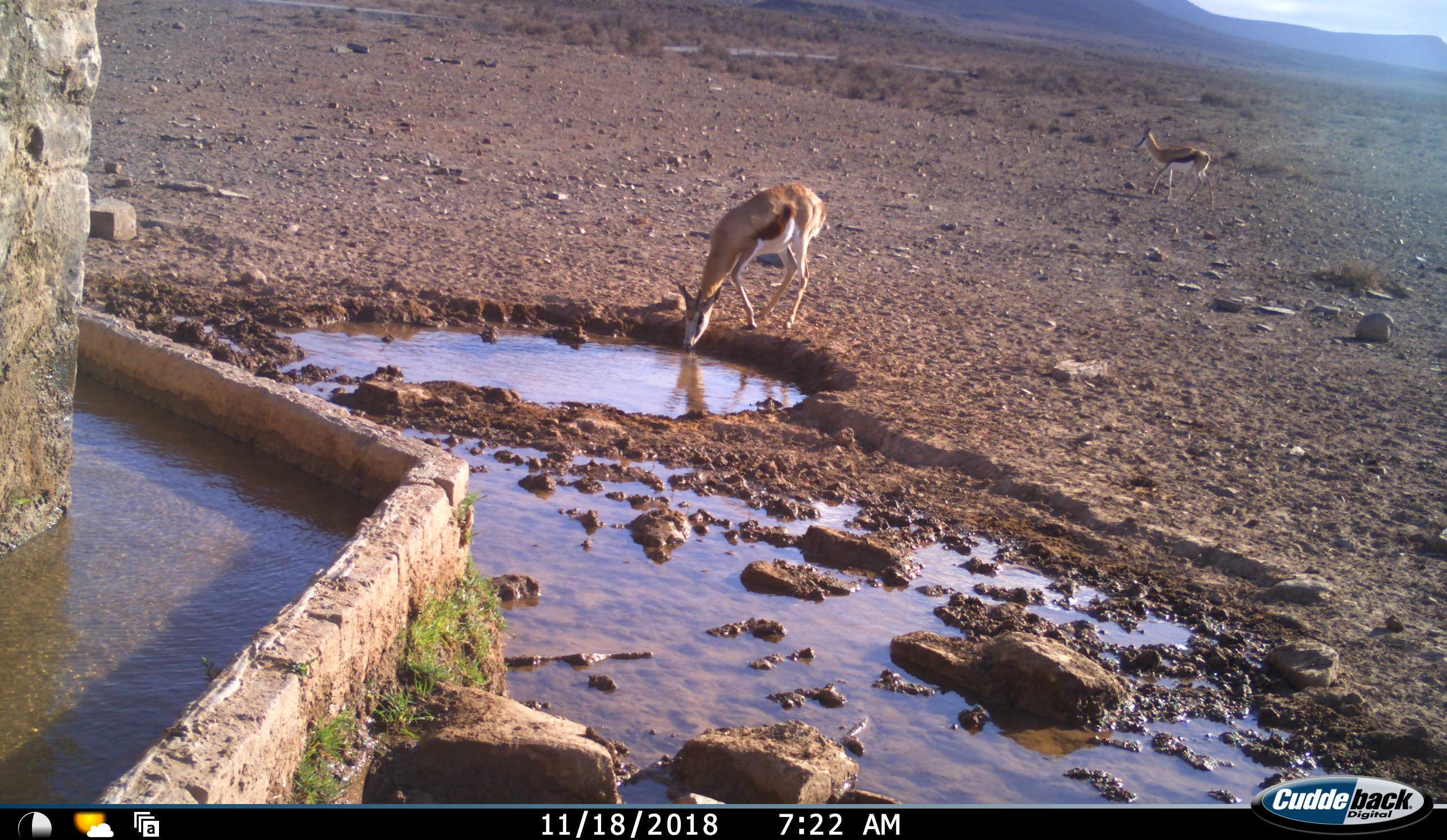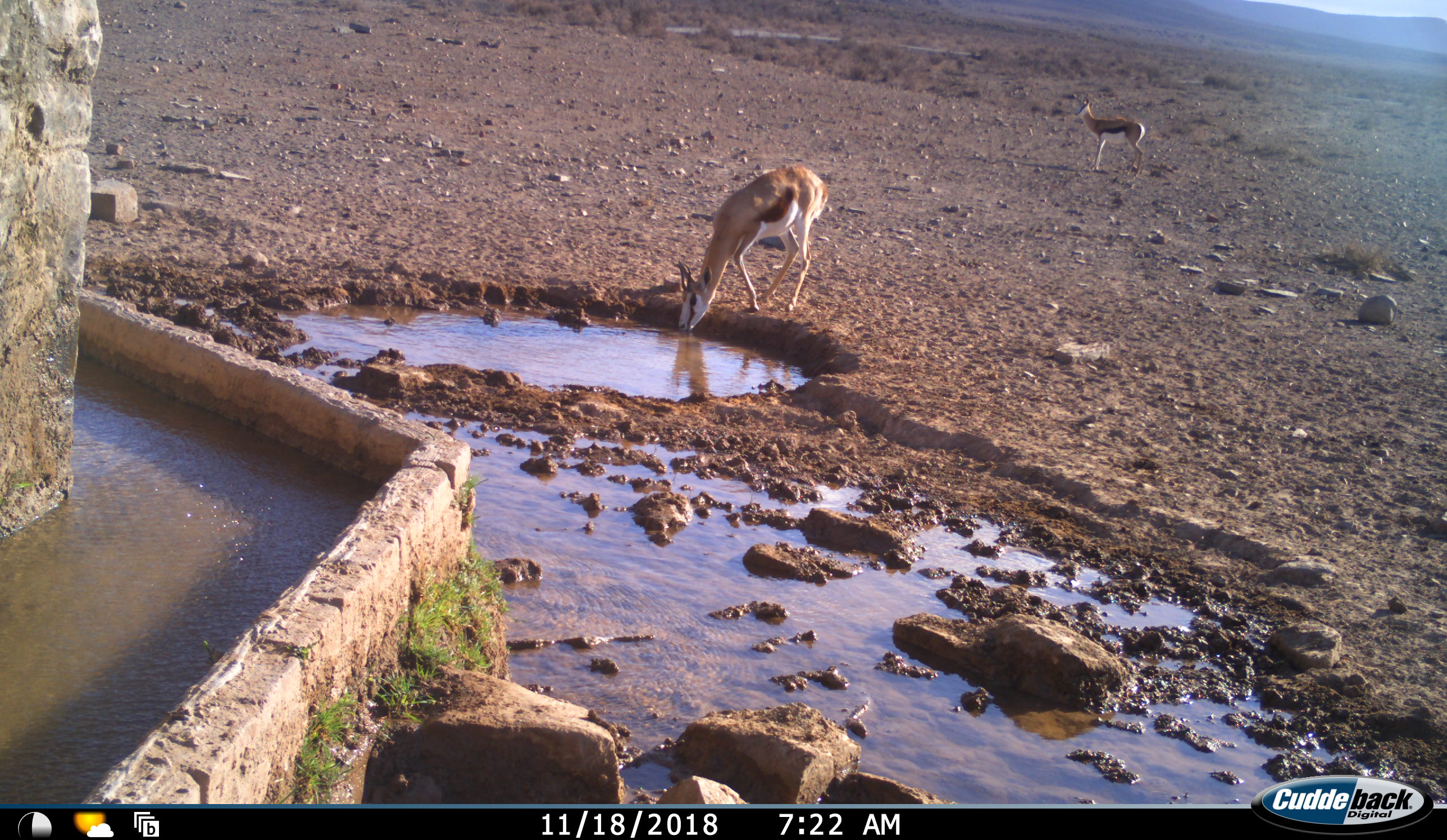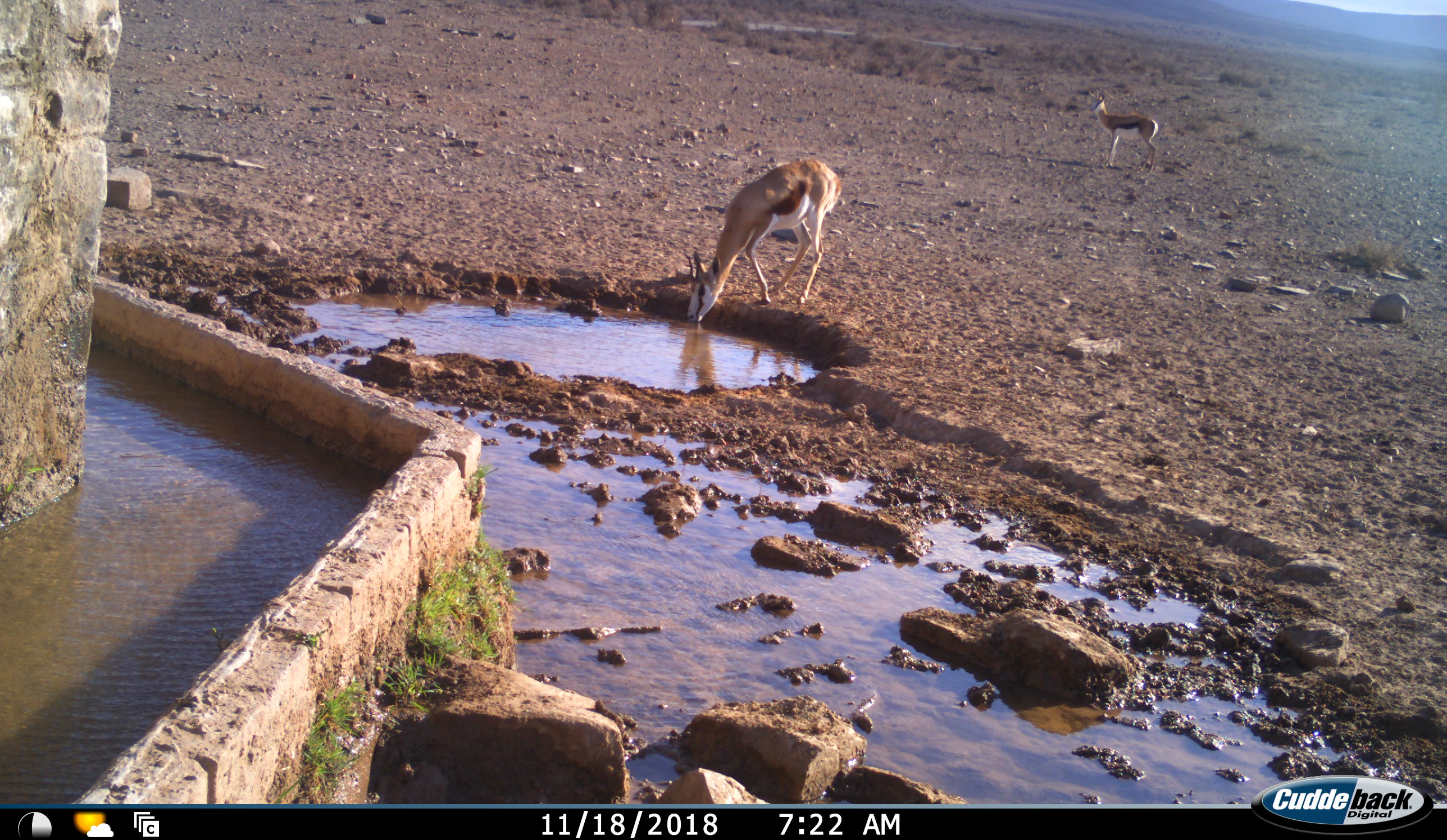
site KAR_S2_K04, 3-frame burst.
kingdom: Animalia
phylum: Chordata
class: Mammalia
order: Artiodactyla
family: Bovidae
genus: Antidorcas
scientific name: Antidorcas marsupialis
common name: springbok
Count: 2.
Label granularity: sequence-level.